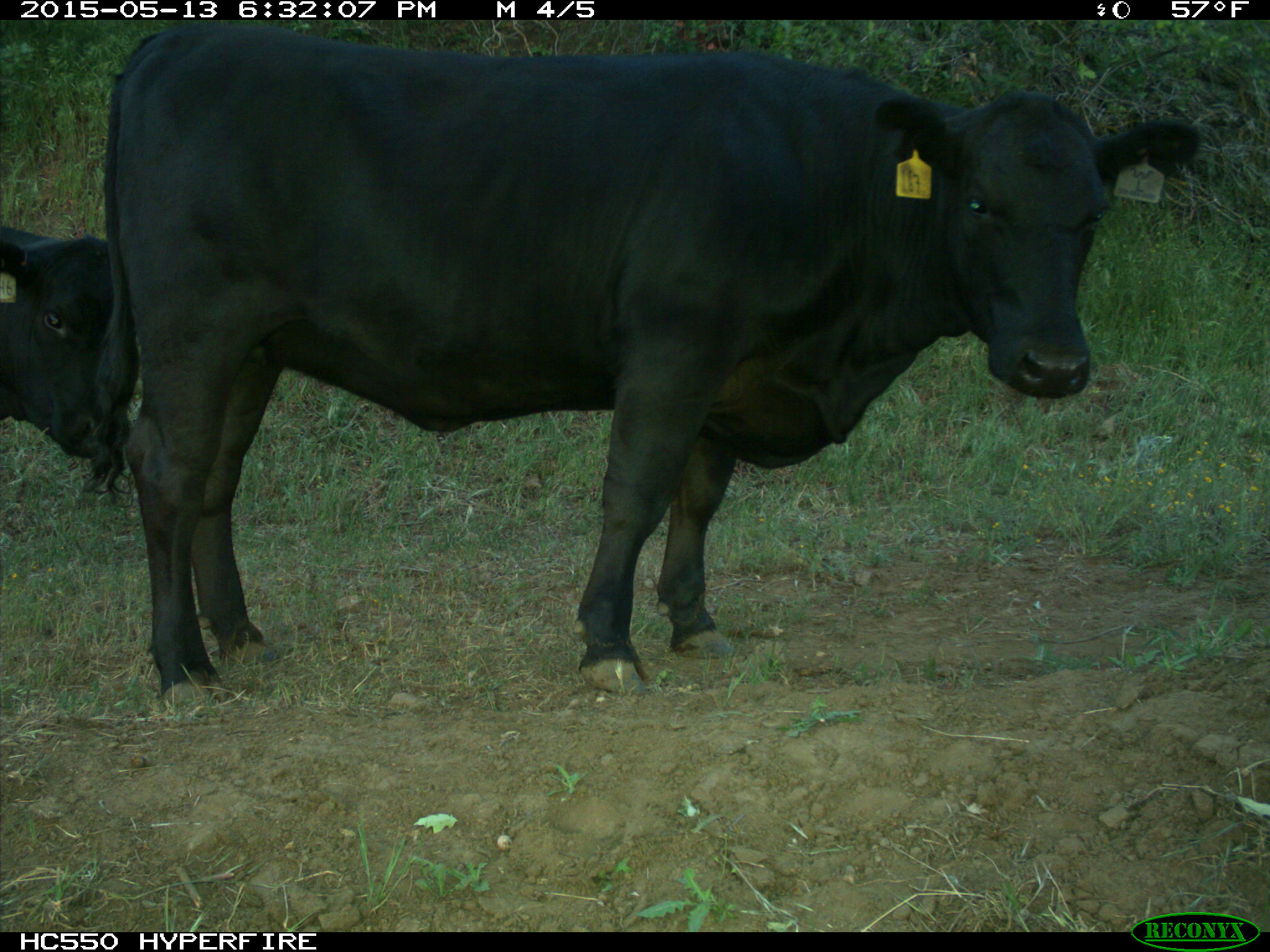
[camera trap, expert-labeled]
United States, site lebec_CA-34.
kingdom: Animalia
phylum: Chordata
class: Mammalia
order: Artiodactyla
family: Bovidae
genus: Bos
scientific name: Bos taurus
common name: domestic cow